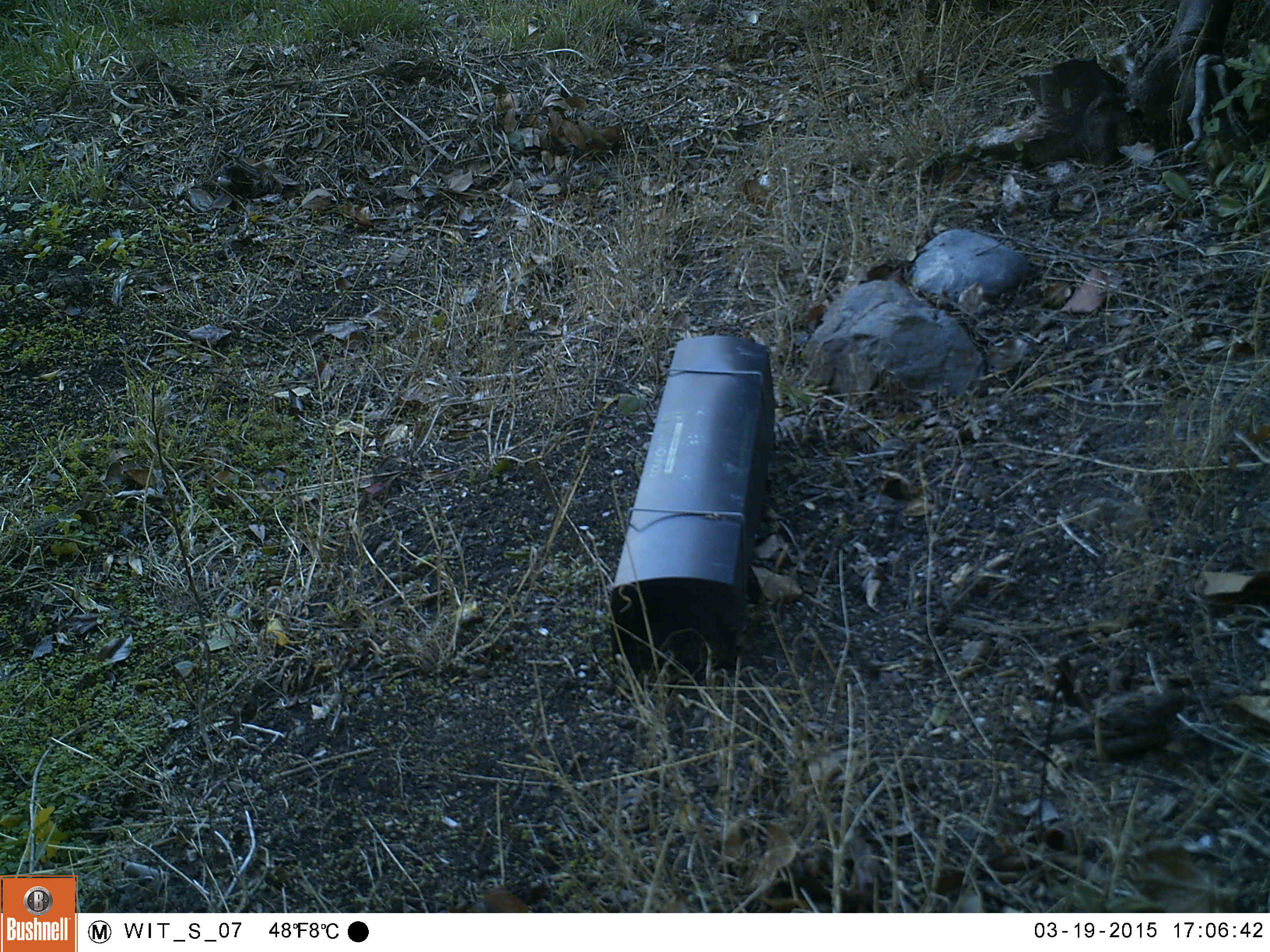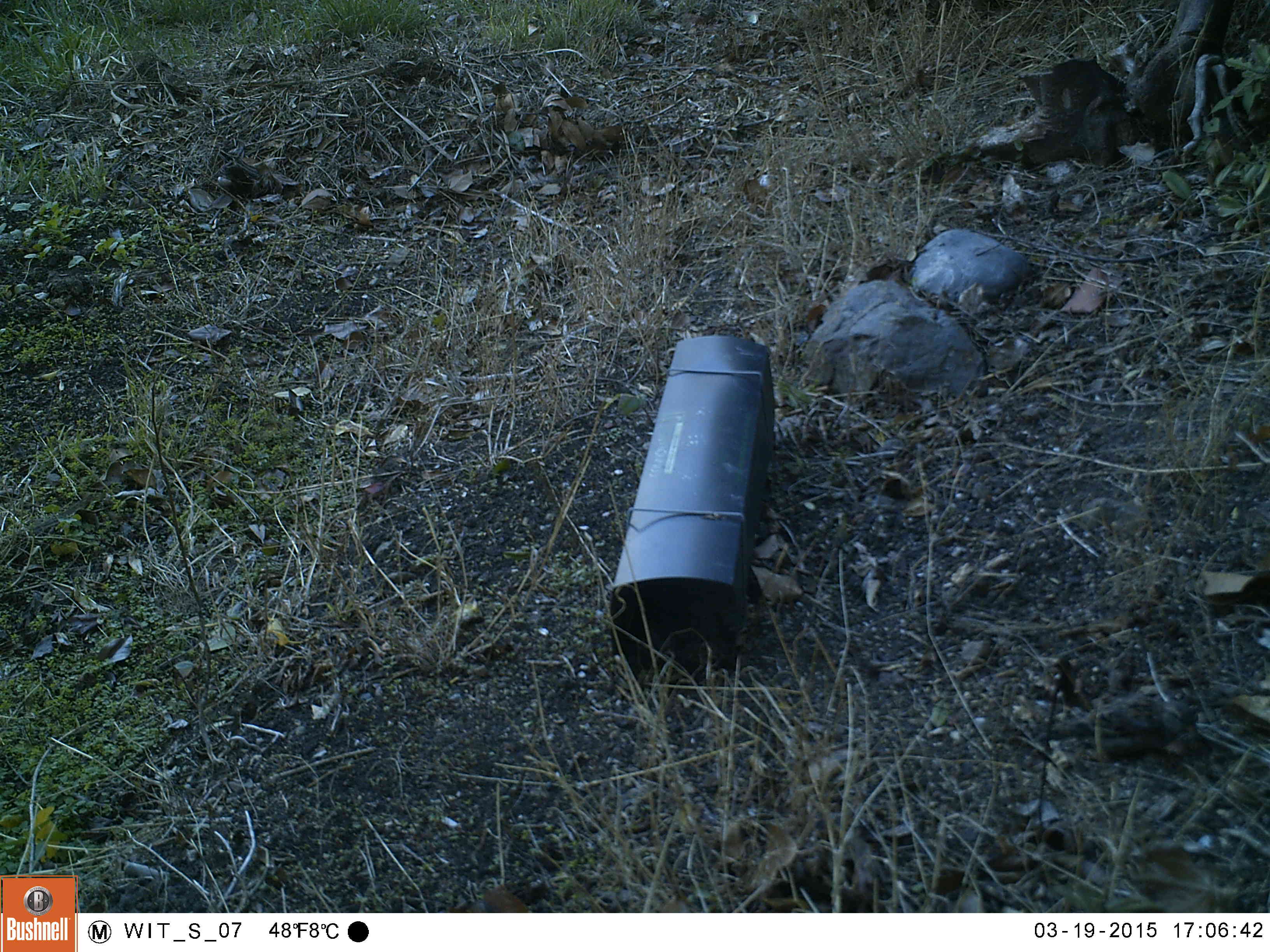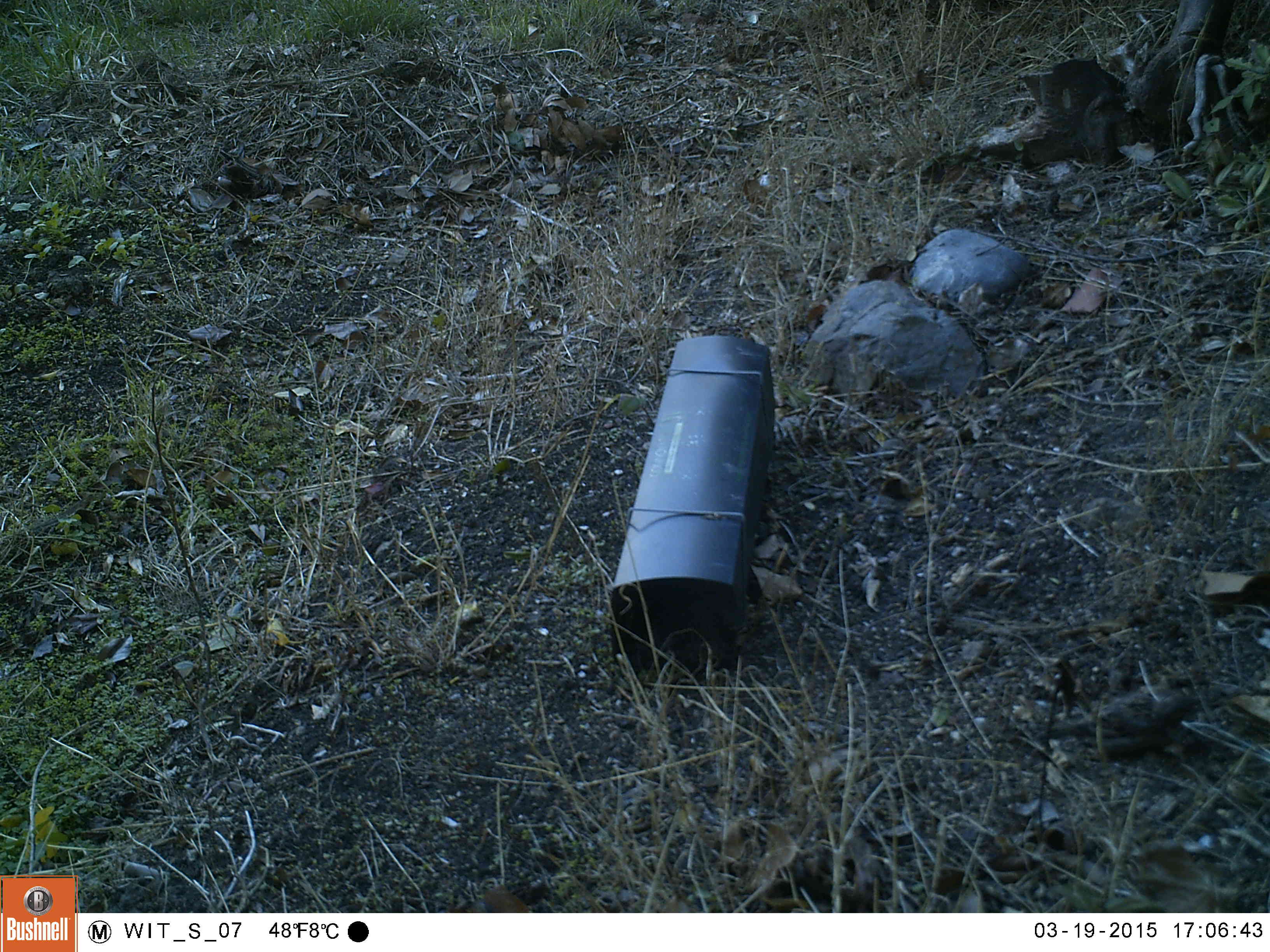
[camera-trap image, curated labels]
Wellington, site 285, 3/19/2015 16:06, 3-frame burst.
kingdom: Animalia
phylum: Chordata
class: Aves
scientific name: Aves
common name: bird